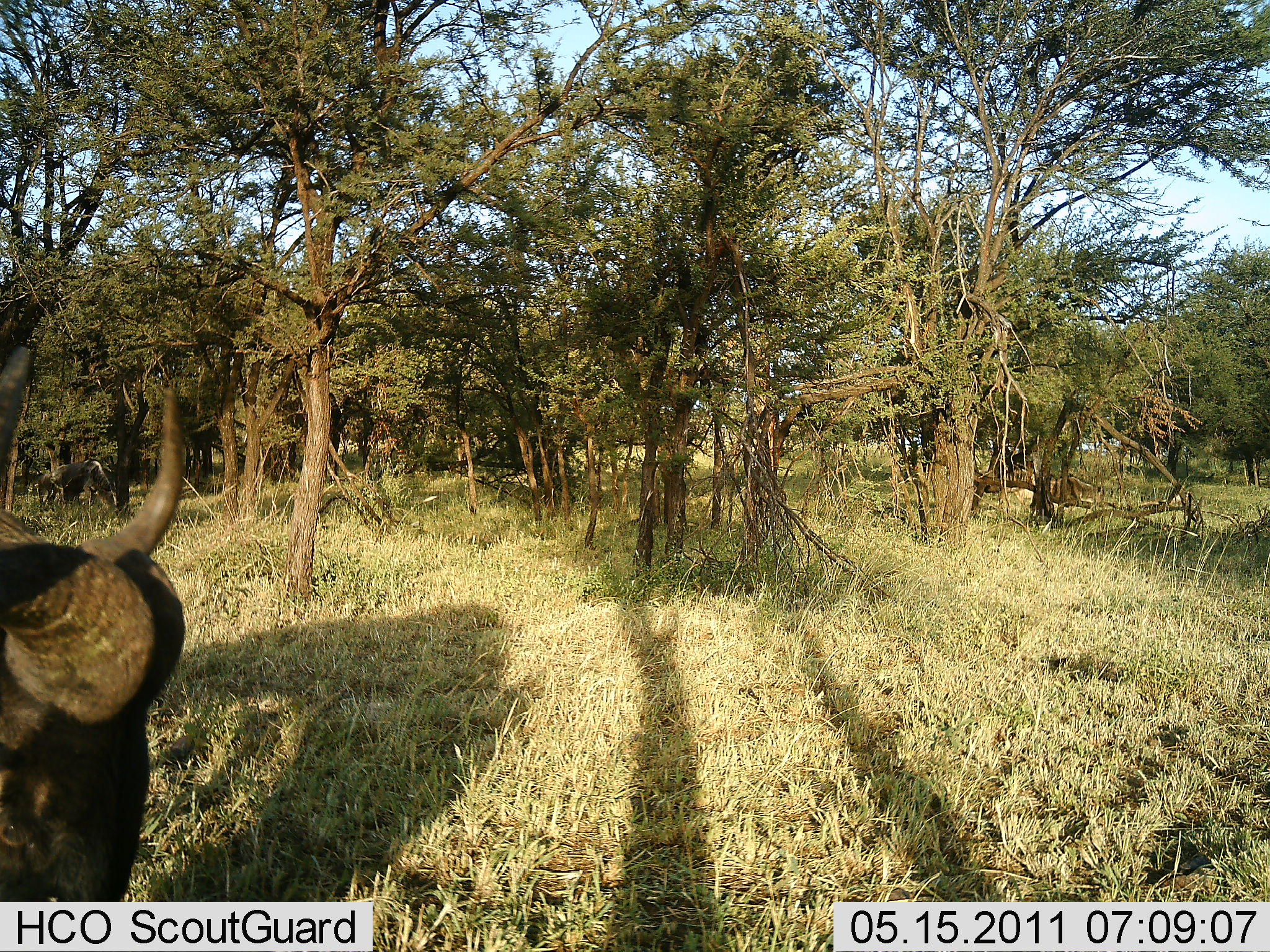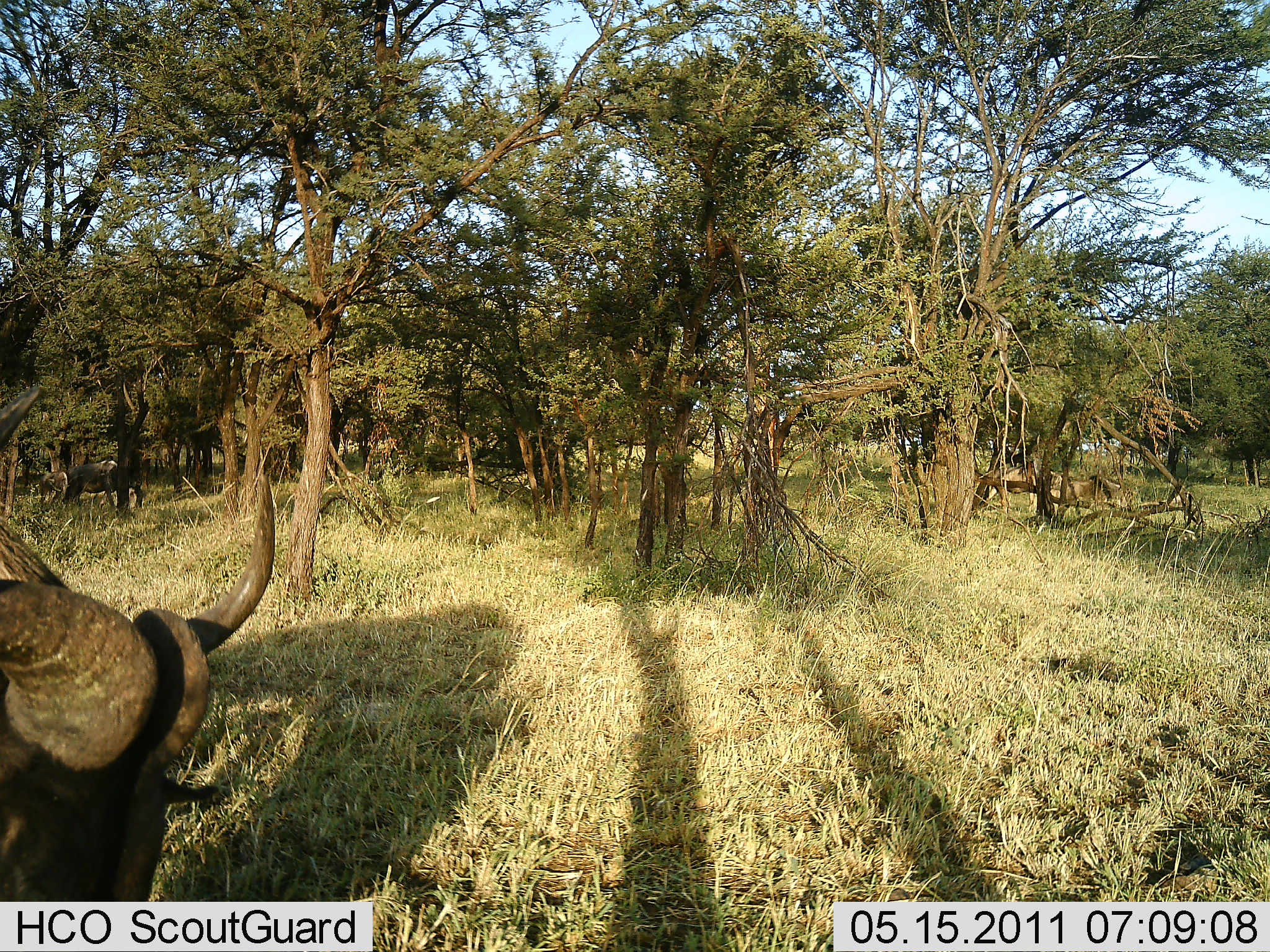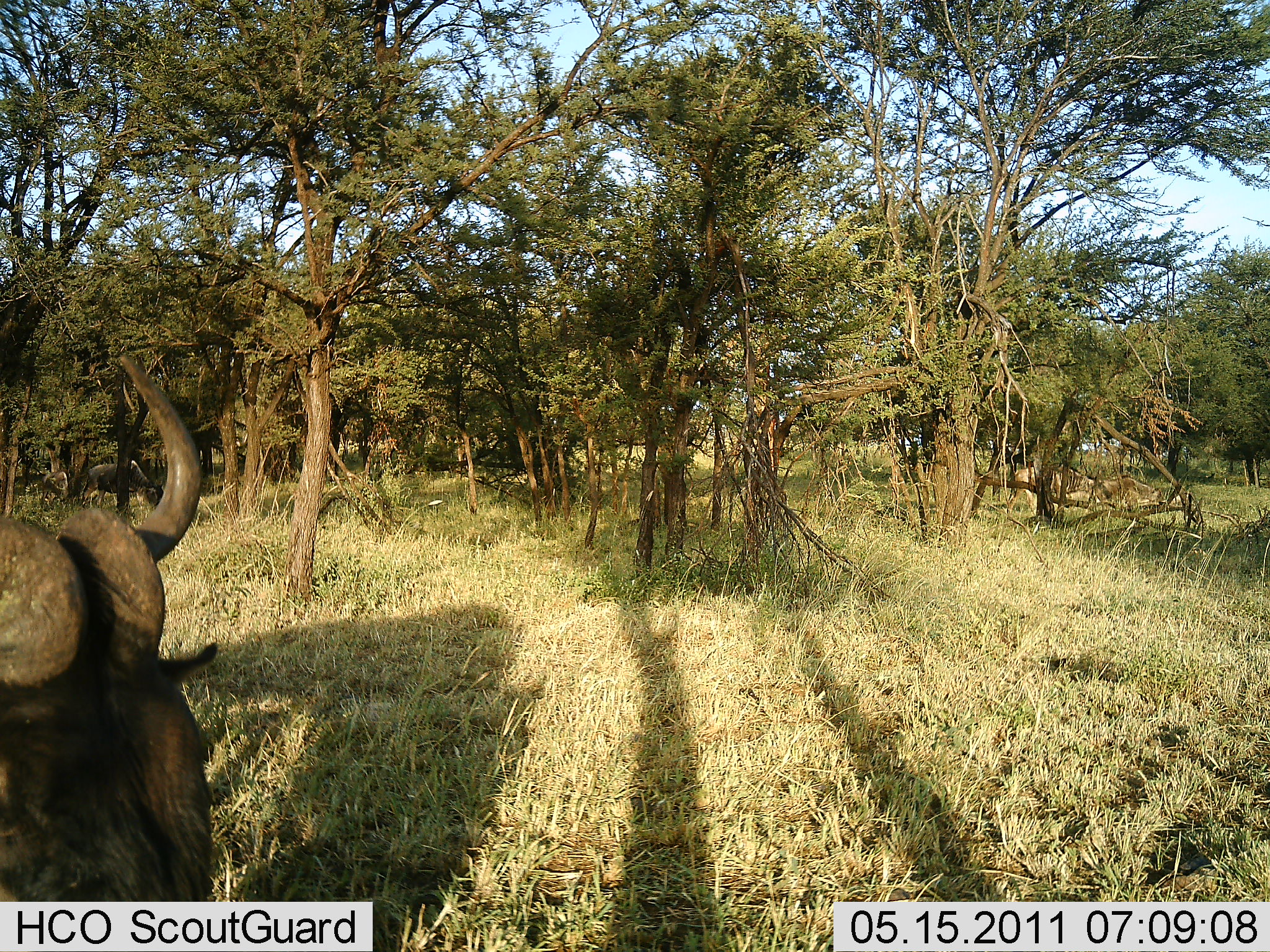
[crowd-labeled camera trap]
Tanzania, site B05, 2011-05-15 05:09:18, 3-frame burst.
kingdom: Animalia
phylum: Chordata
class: Mammalia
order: Artiodactyla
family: Bovidae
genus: Connochaetes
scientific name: Connochaetes taurinus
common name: blue wildebeest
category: wildebeest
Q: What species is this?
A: Wildebeest (blue wildebeest) (Connochaetes taurinus).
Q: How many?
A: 3.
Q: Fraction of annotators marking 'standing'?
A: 64%.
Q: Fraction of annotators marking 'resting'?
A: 0%.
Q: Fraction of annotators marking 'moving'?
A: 55%.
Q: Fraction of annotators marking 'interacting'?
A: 0%.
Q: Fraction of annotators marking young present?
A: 0%.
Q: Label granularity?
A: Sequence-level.